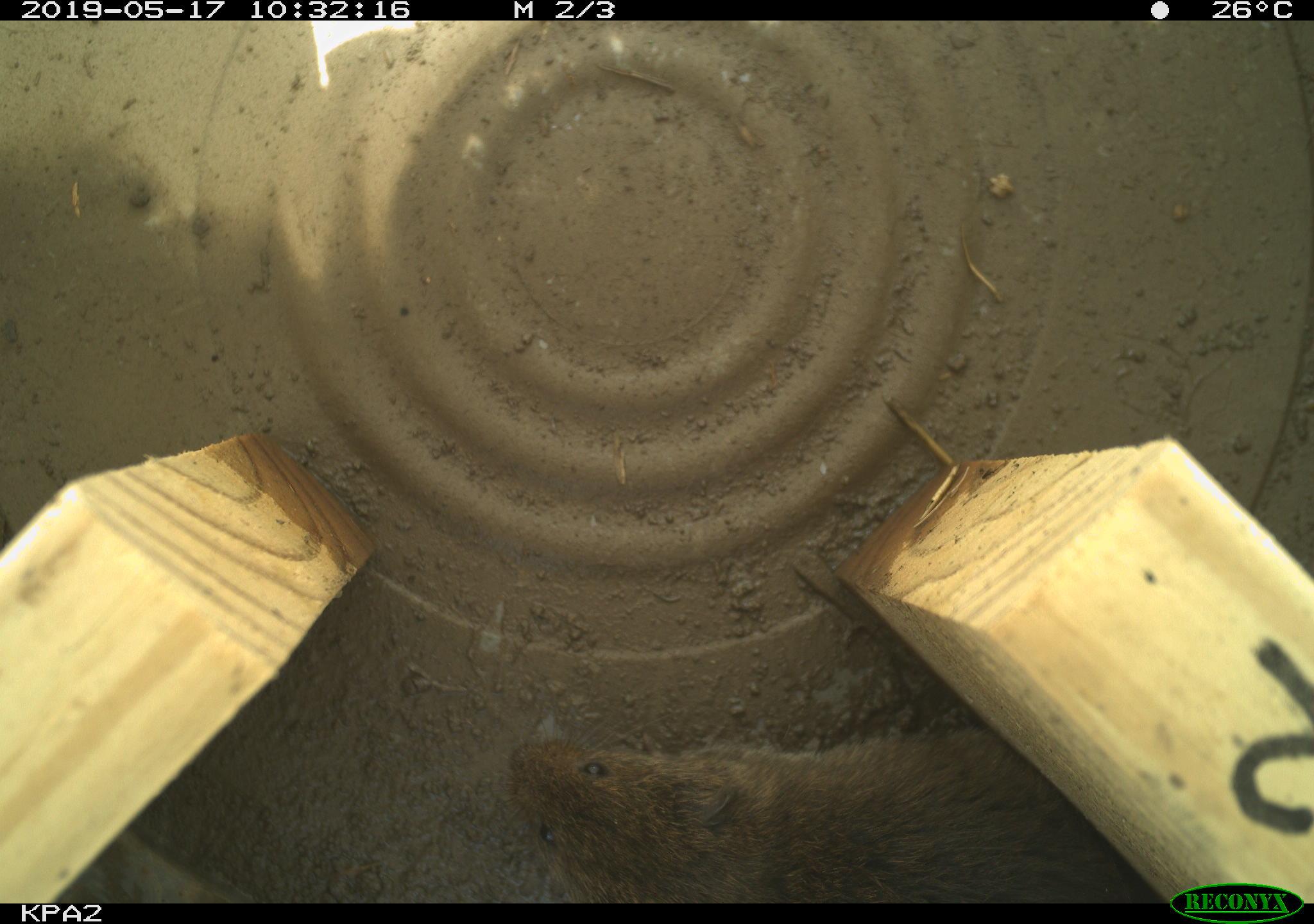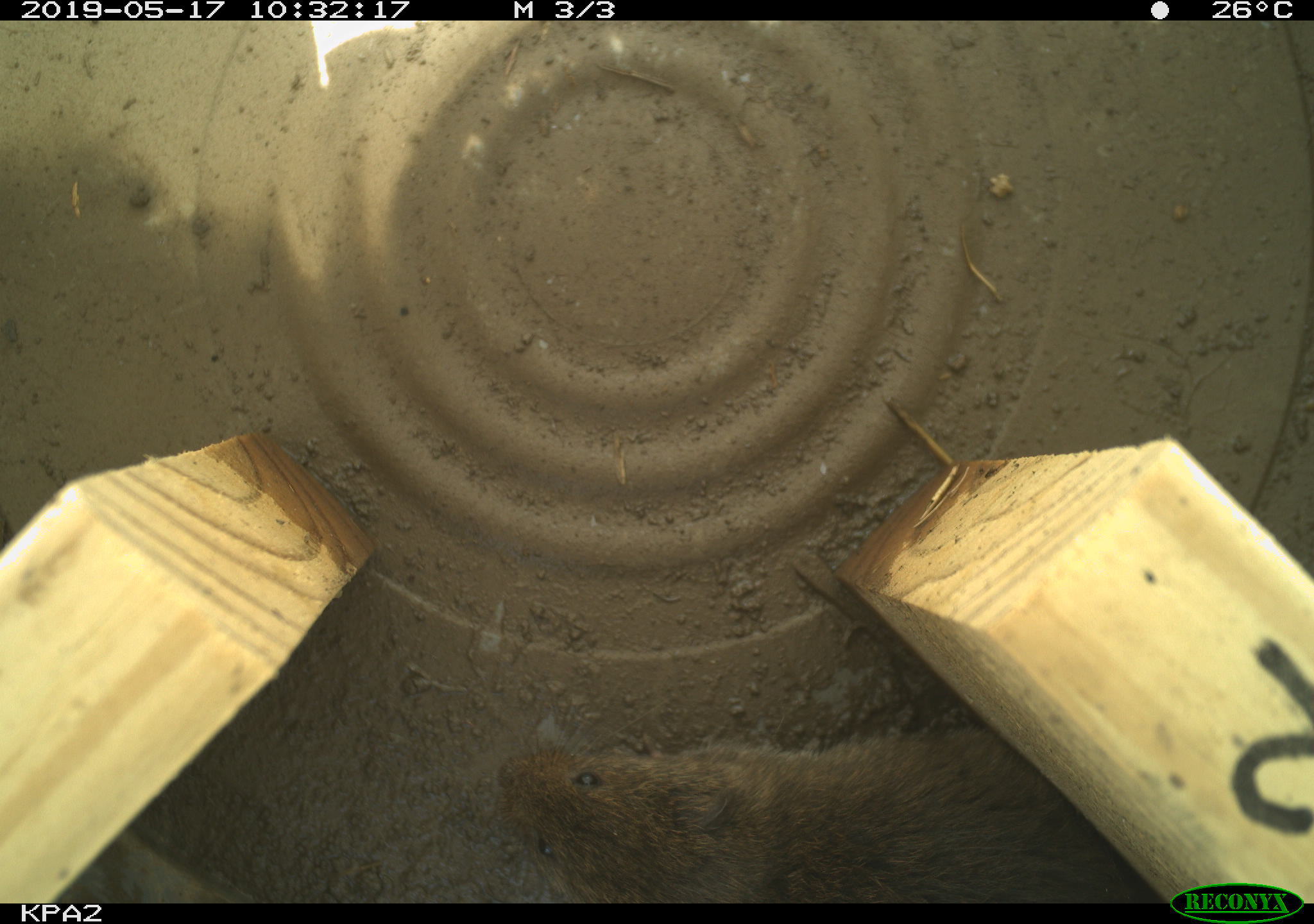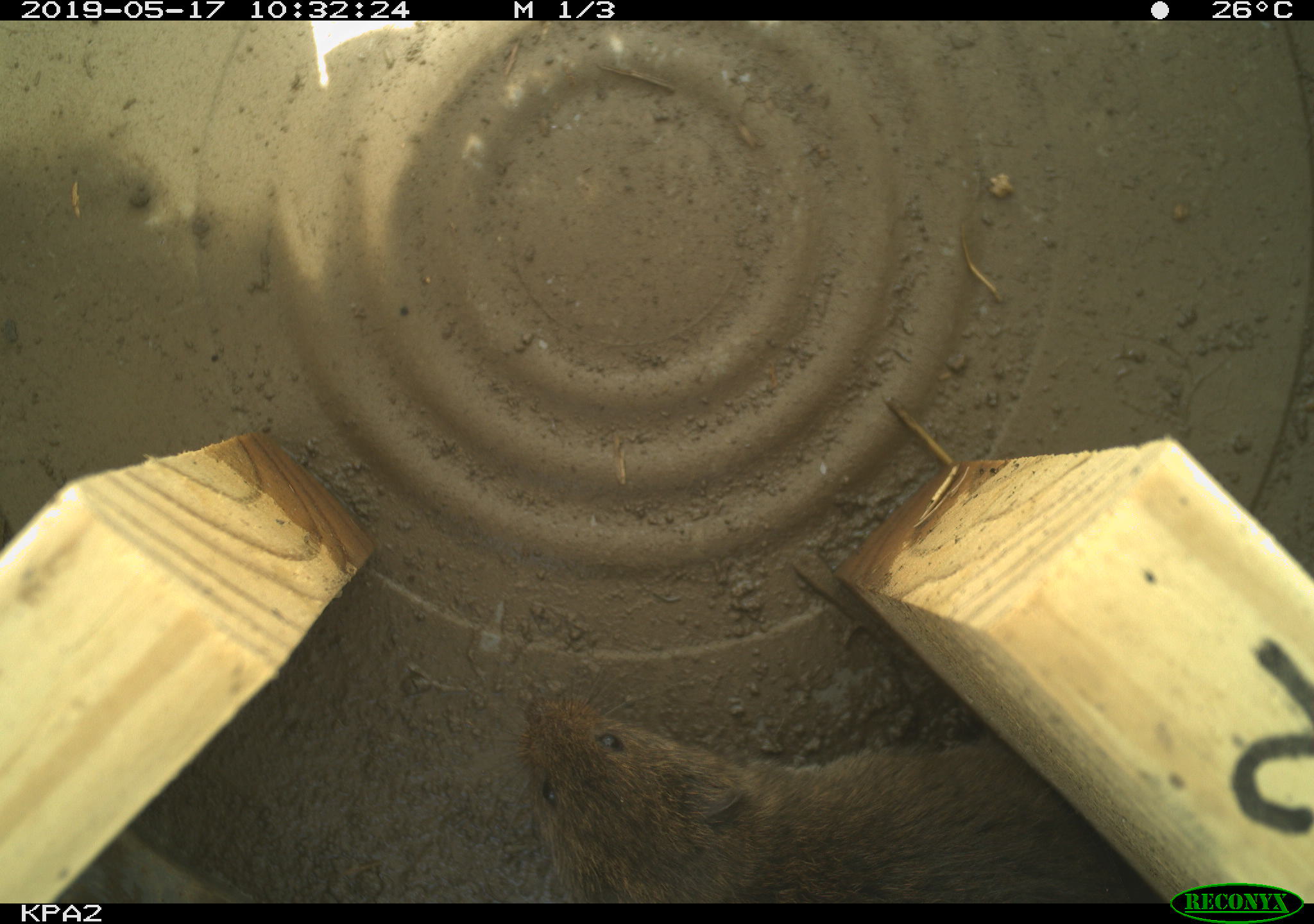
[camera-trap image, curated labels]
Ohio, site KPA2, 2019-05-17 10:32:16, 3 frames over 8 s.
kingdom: Animalia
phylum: Chordata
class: Mammalia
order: Rodentia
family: Cricetidae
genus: Microtus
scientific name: Microtus pennsylvanicus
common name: meadow vole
Meadow vole (Microtus pennsylvanicus).